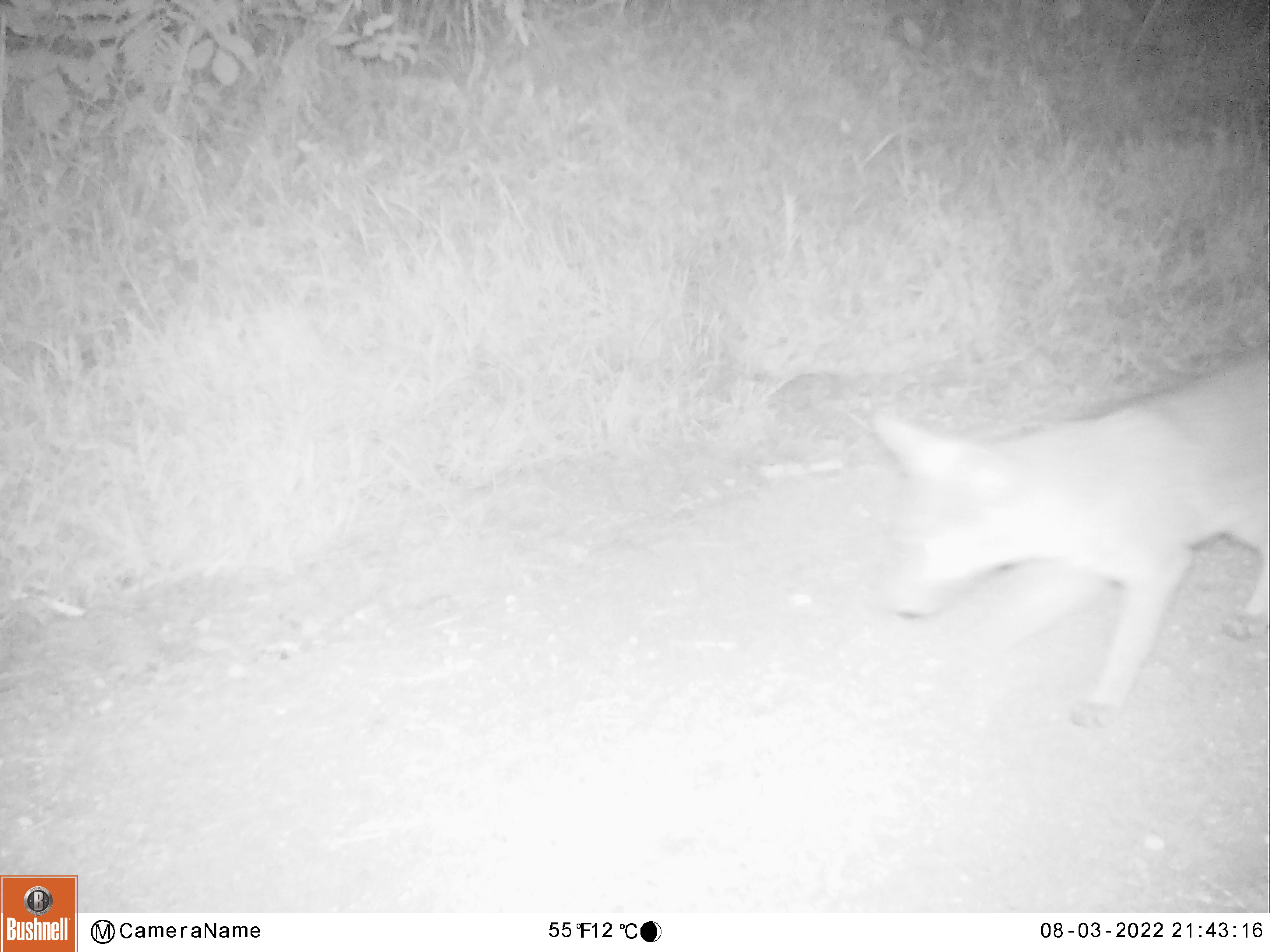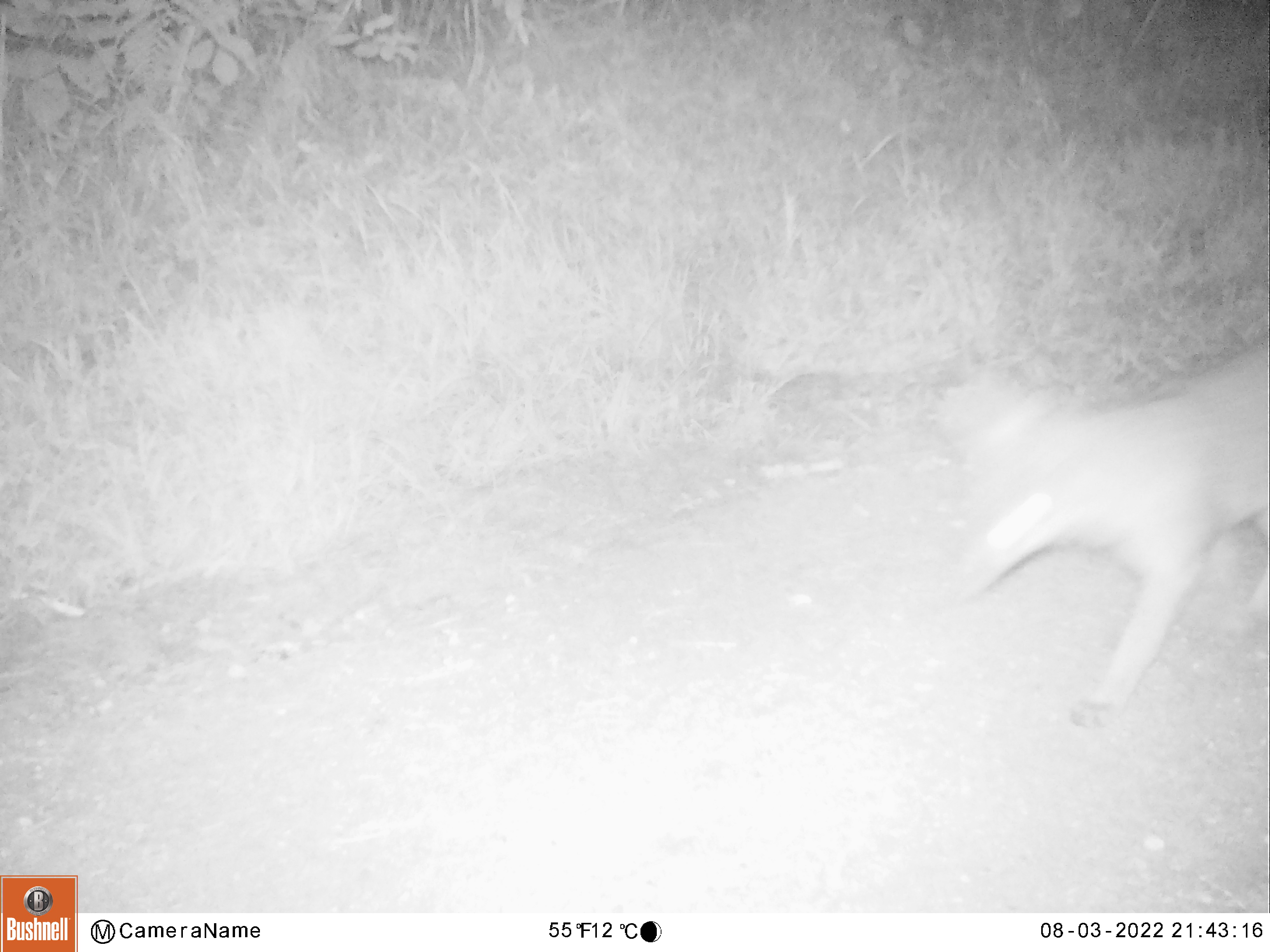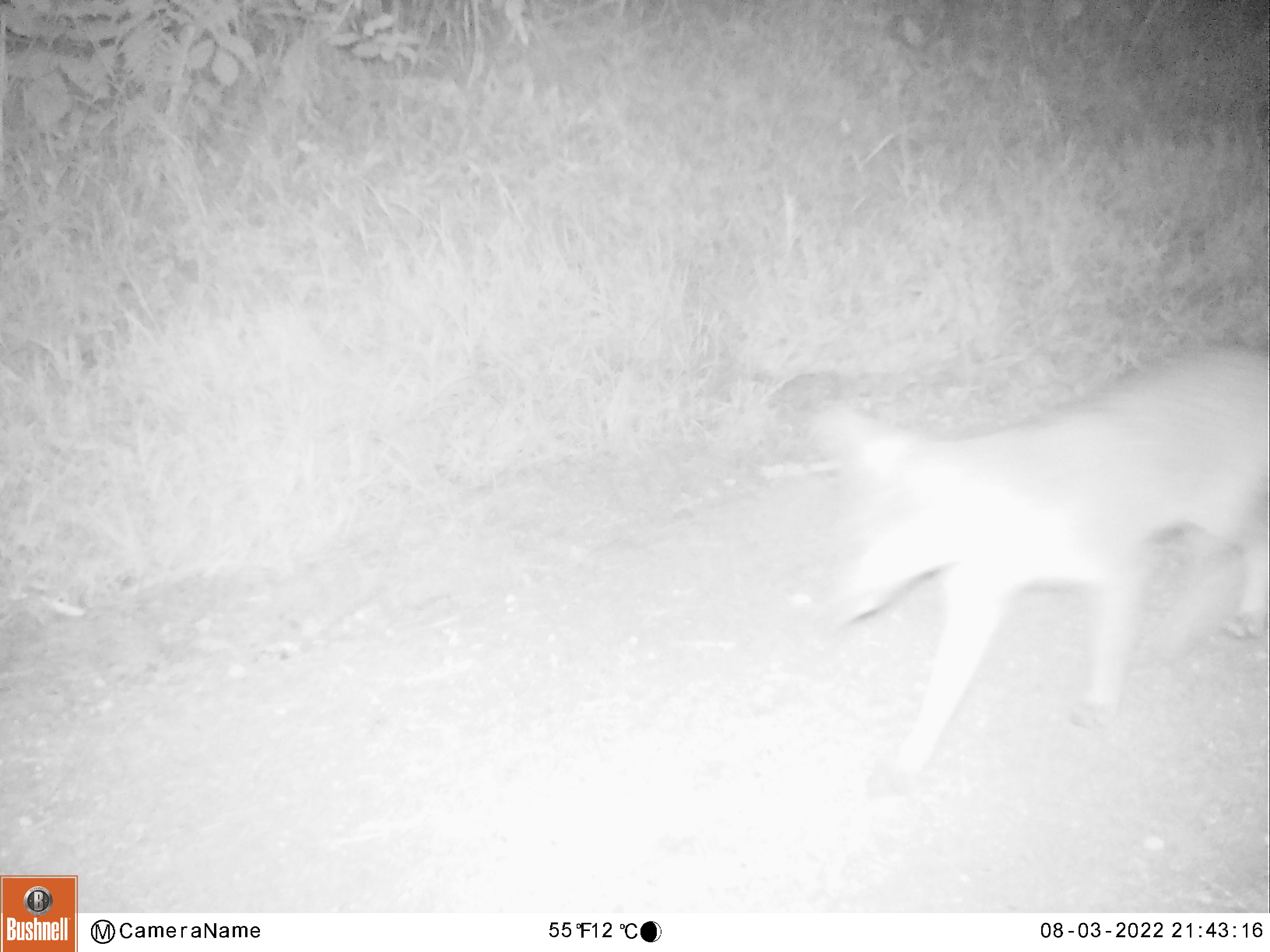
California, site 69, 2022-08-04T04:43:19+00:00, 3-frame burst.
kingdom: Animalia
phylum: Chordata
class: Mammalia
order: Carnivora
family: Canidae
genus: Urocyon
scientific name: Urocyon cinereoargenteus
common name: gray fox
Gray fox (Urocyon cinereoargenteus).